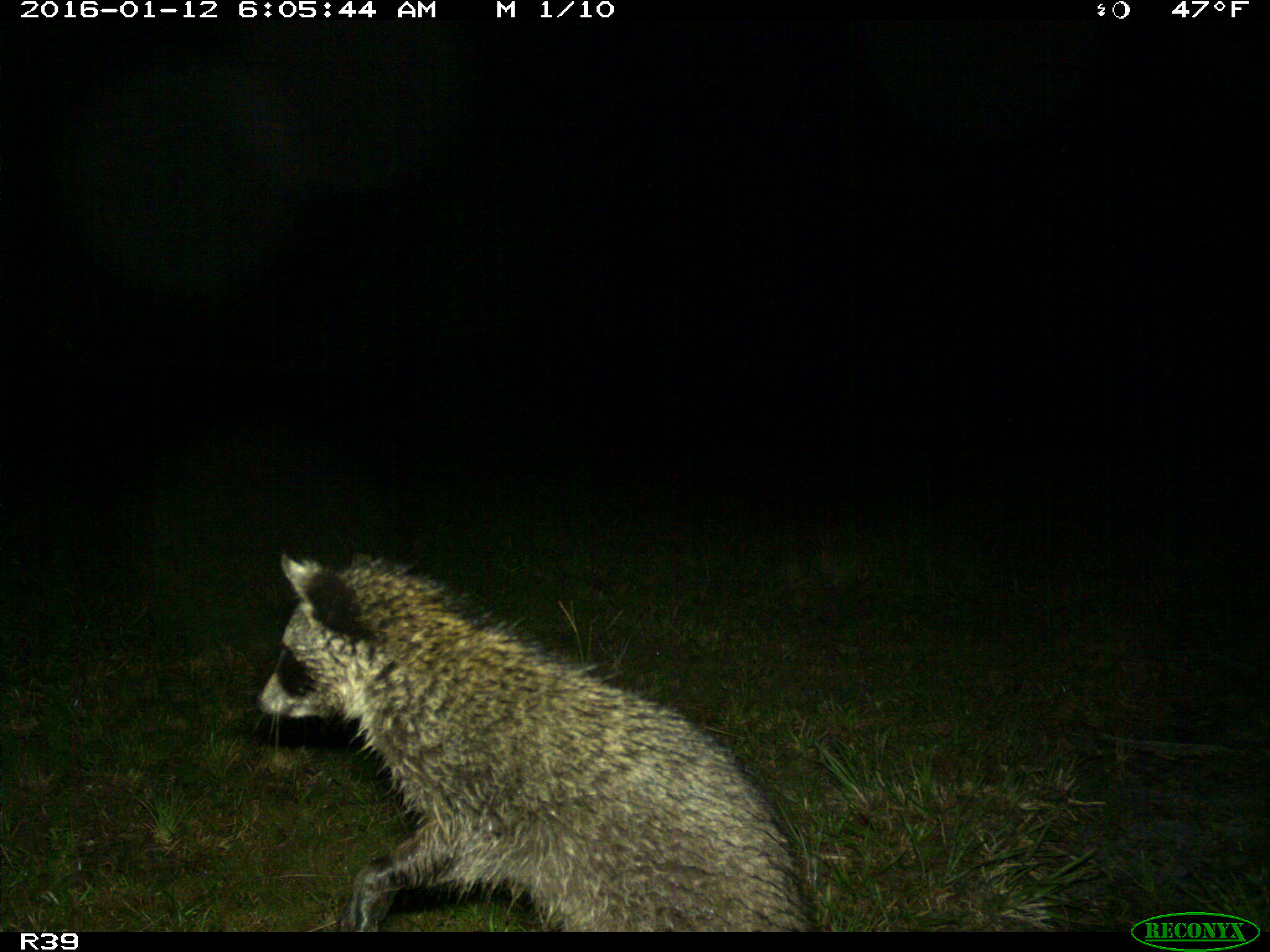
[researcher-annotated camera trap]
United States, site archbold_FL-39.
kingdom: Animalia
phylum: Chordata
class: Mammalia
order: Carnivora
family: Procyonidae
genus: Procyon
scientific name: Procyon lotor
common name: common raccoon